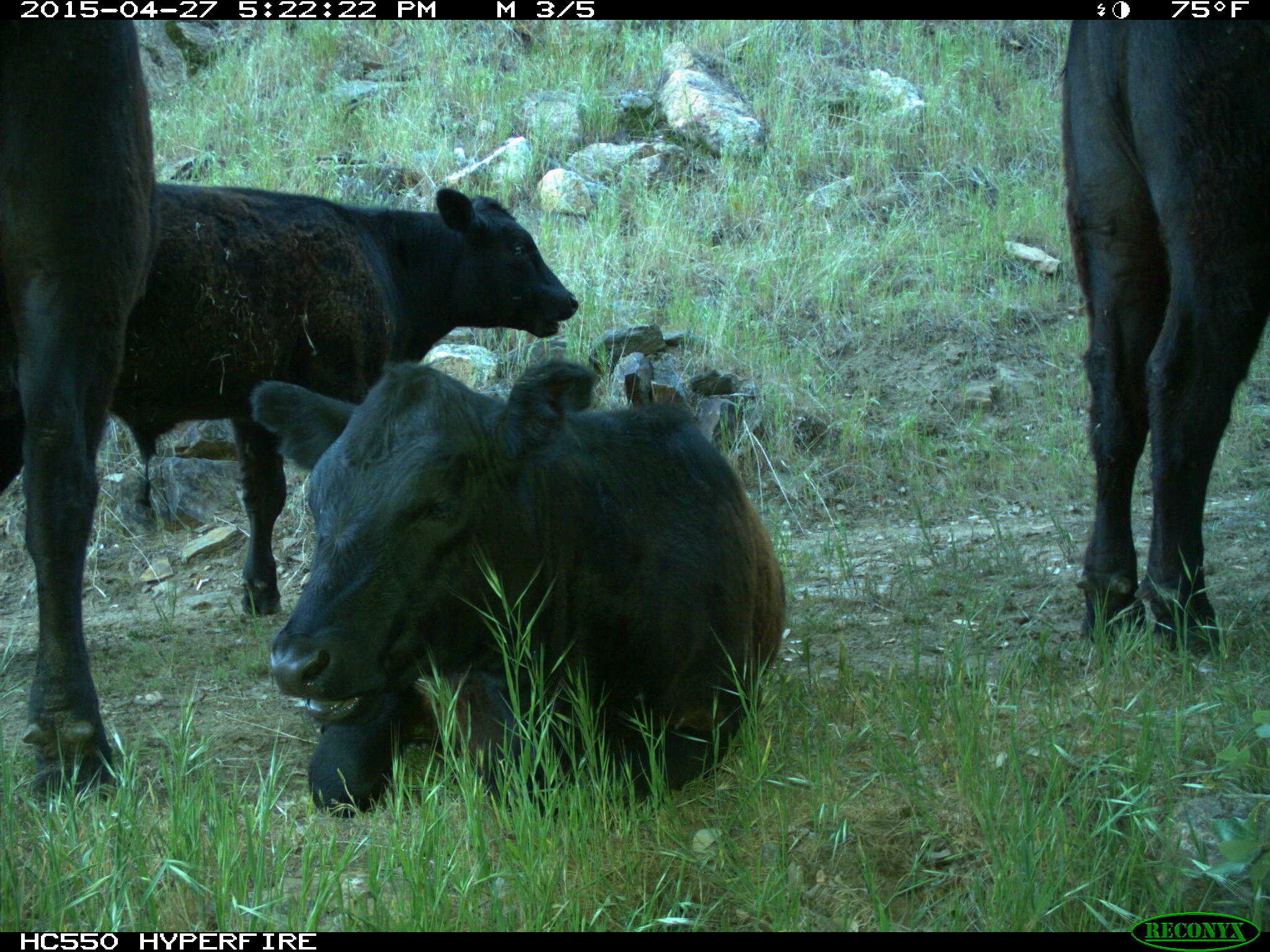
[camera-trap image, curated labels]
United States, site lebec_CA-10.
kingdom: Animalia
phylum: Chordata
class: Mammalia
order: Artiodactyla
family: Bovidae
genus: Bos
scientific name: Bos taurus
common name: domestic cow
Bos taurus (domestic cow).